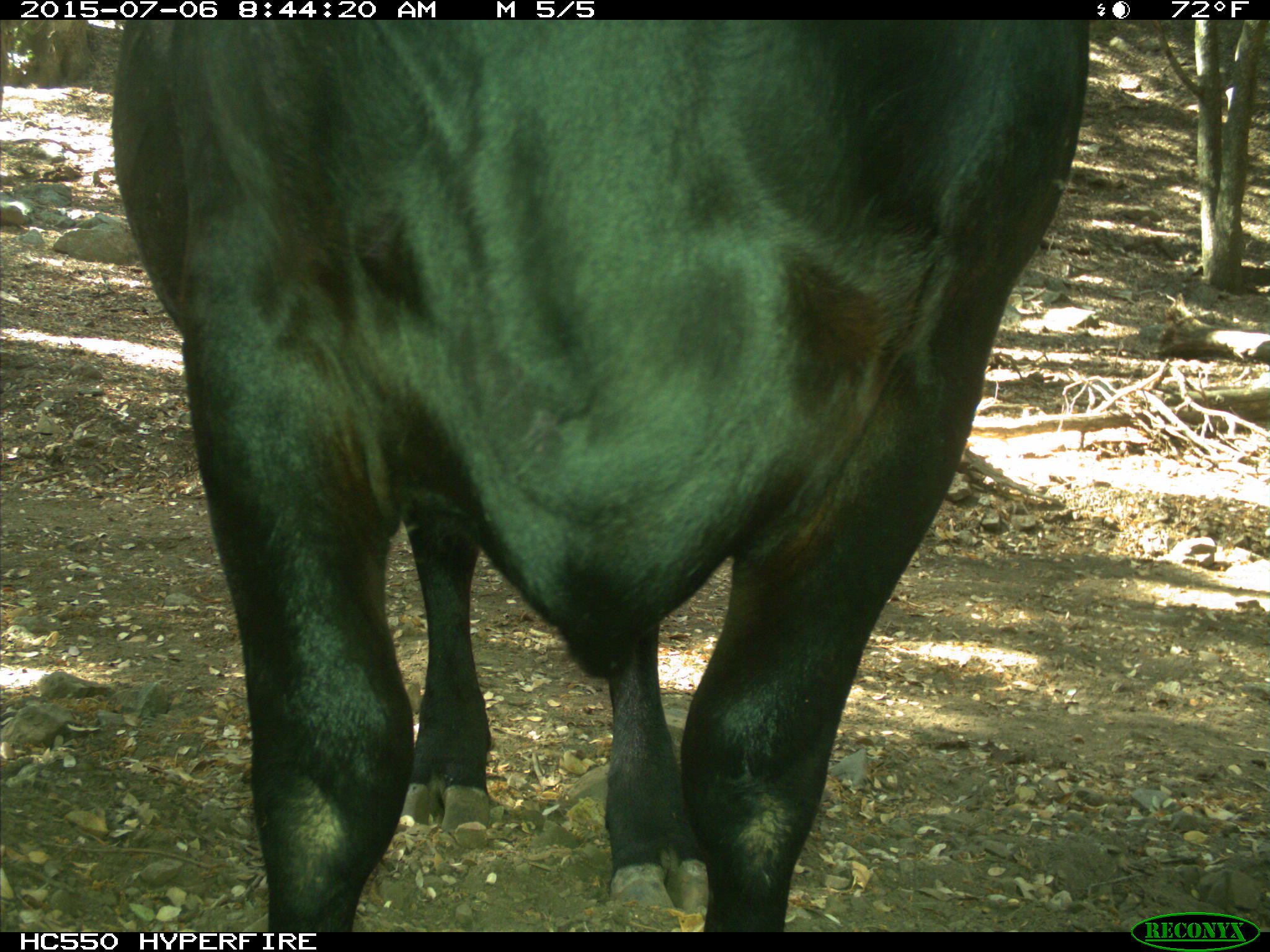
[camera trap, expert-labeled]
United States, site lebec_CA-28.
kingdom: Animalia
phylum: Chordata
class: Mammalia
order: Artiodactyla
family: Bovidae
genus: Bos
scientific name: Bos taurus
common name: domestic cow